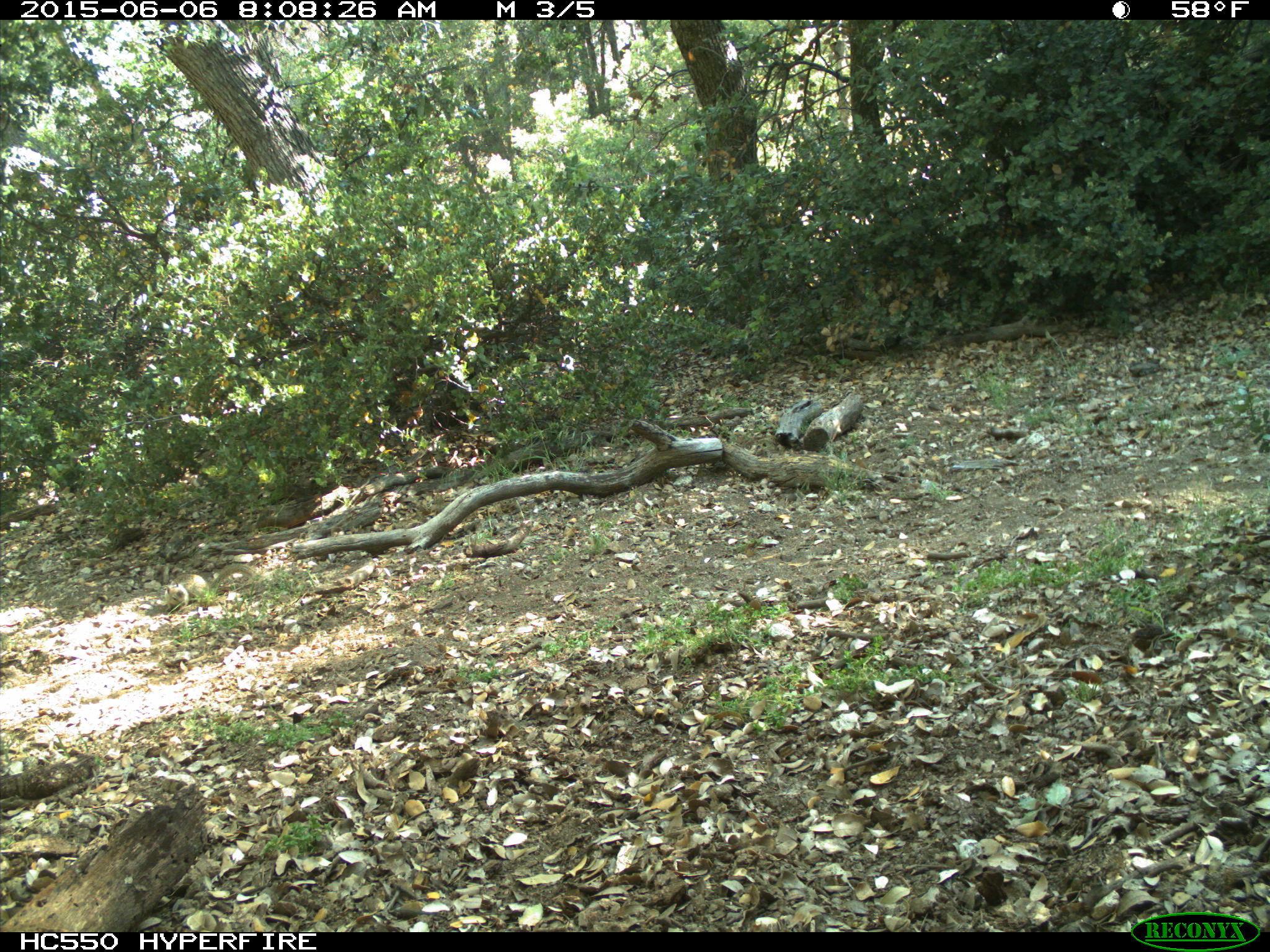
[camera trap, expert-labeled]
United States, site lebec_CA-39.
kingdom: Animalia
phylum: Chordata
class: Mammalia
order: Rodentia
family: Sciuridae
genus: Otospermophilus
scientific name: Otospermophilus beecheyi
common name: california ground squirrel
Otospermophilus beecheyi (california ground squirrel).